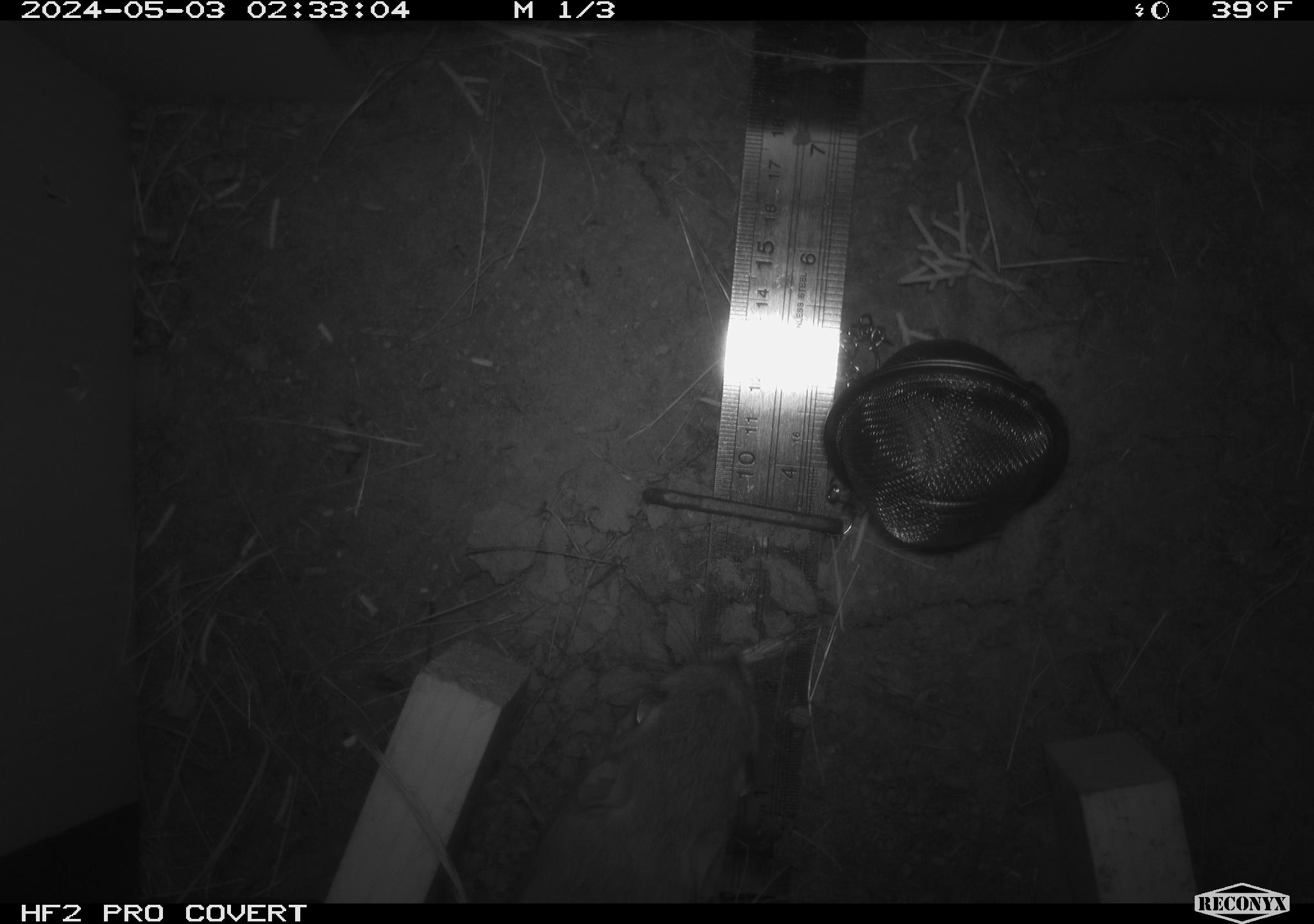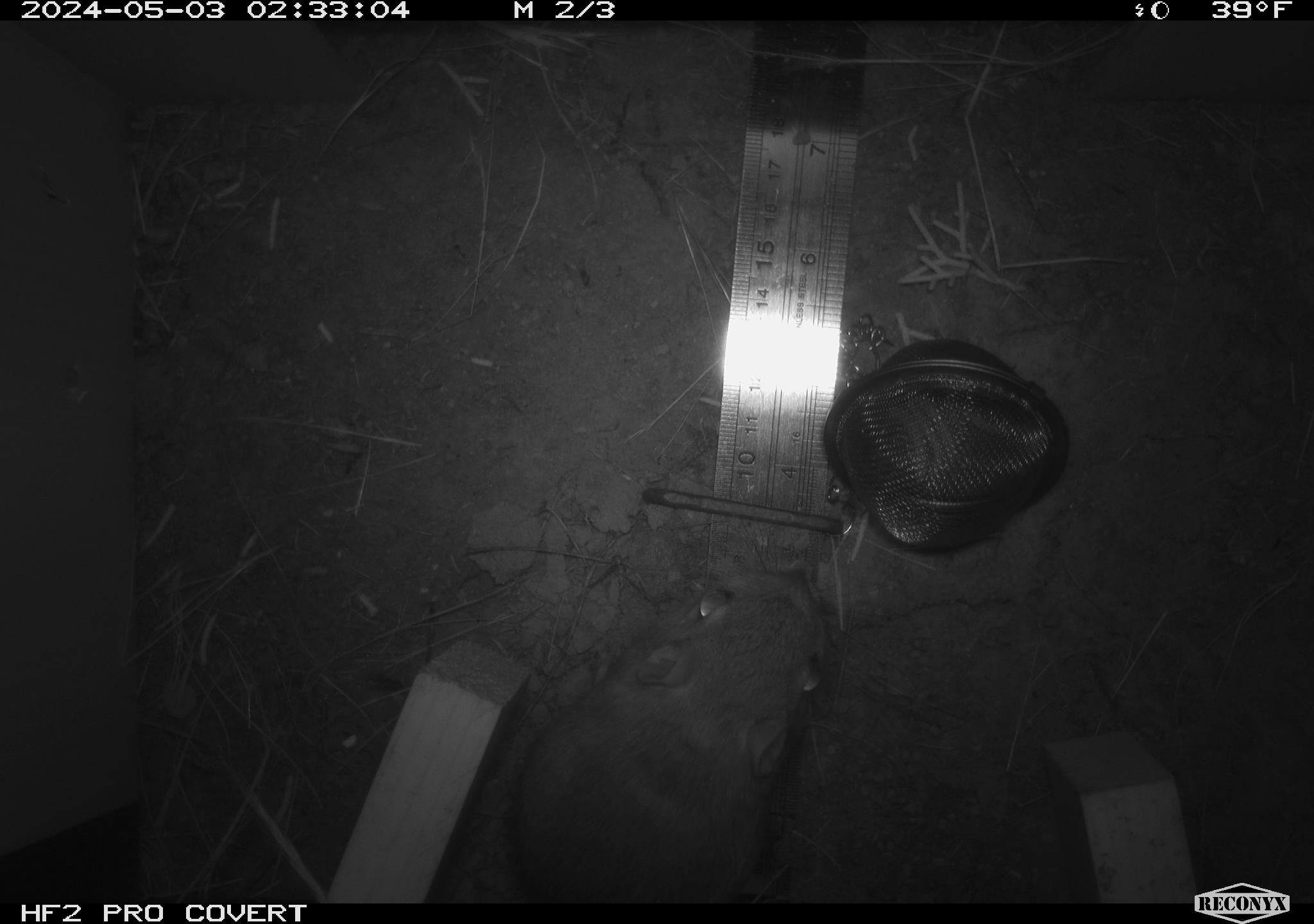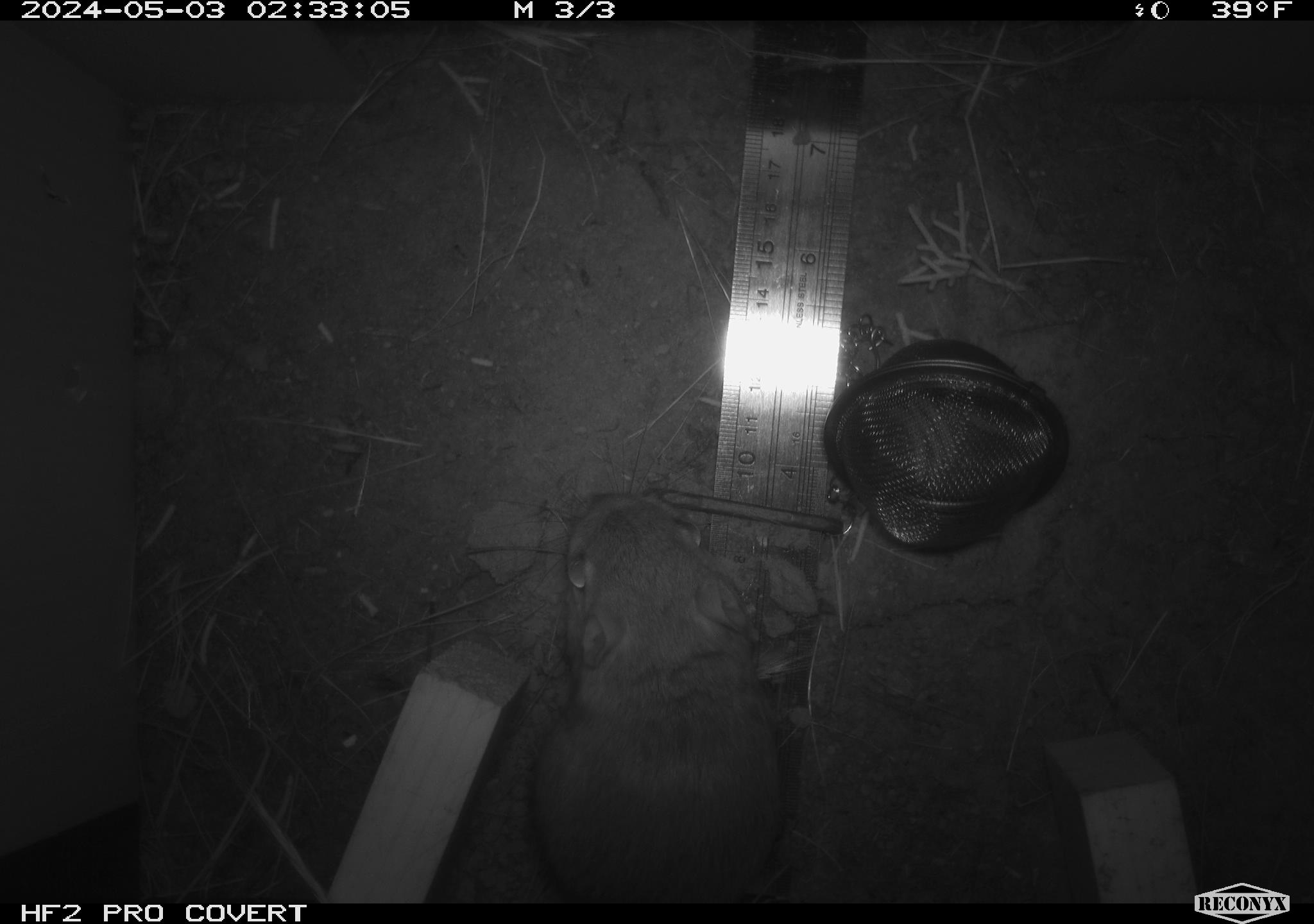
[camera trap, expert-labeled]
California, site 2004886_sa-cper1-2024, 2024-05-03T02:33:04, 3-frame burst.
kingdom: Animalia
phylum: Chordata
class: Mammalia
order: Rodentia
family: Heteromyidae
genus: Dipodomys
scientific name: Dipodomys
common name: kangaroo rats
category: dipodomys species